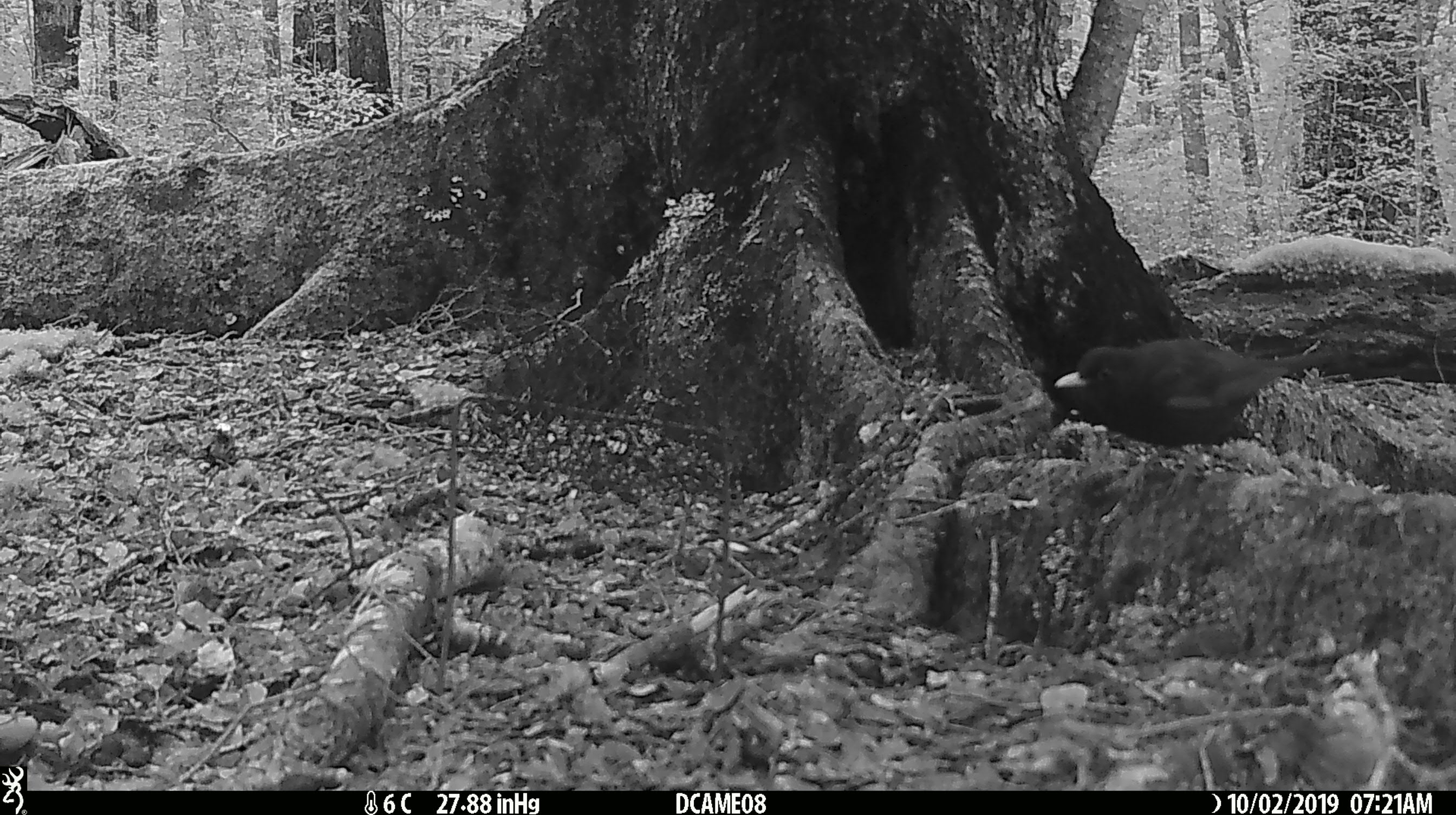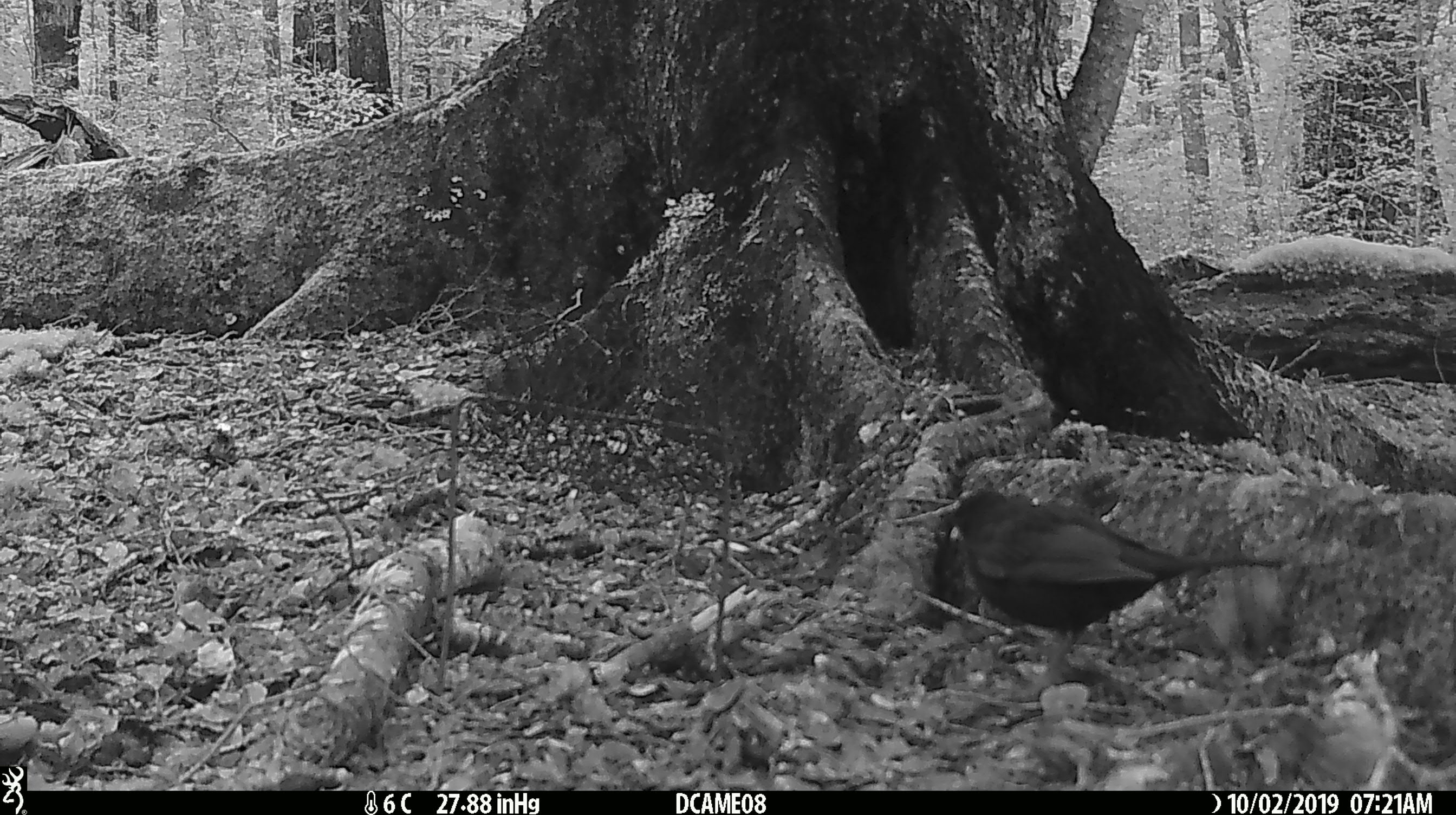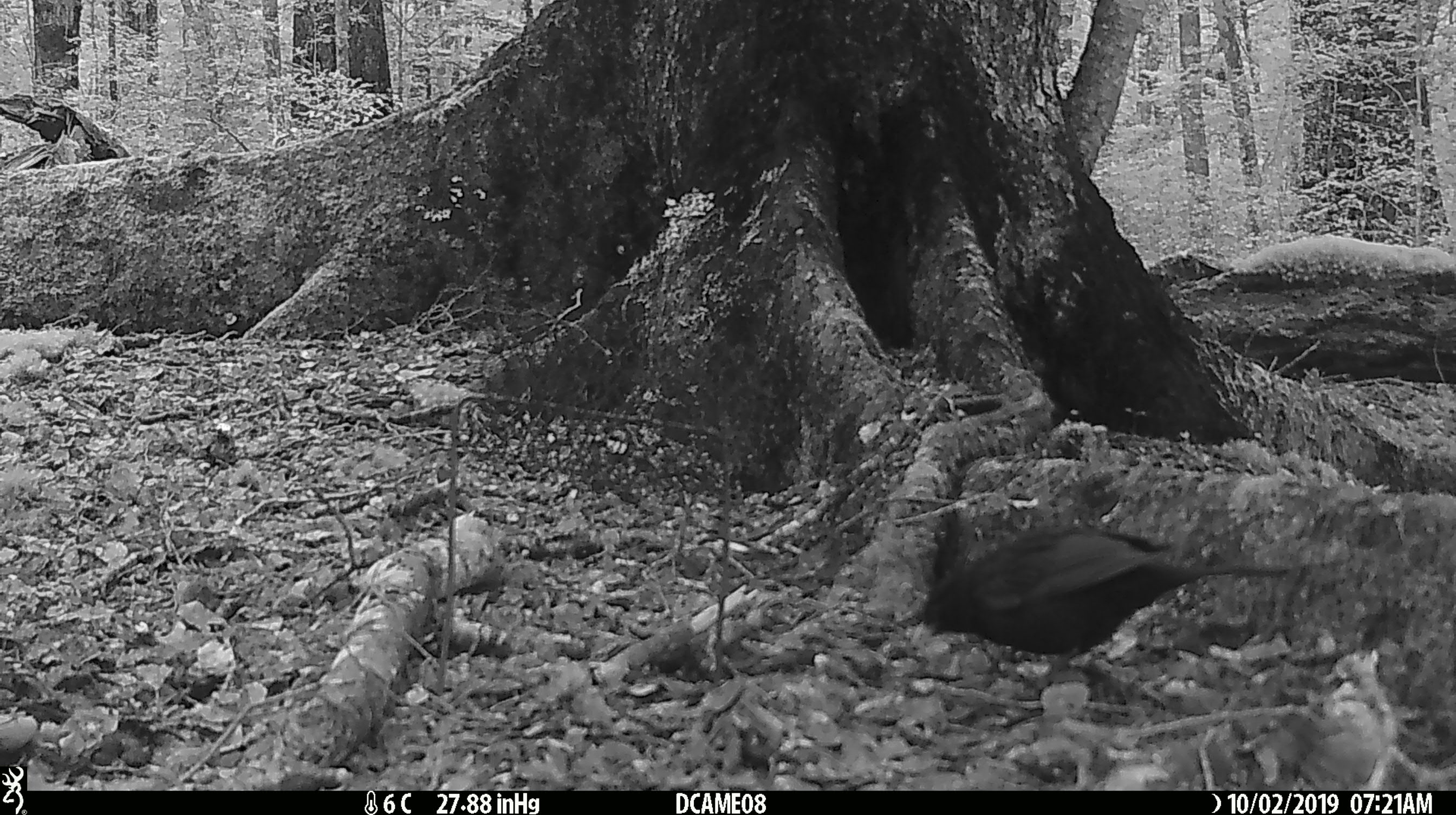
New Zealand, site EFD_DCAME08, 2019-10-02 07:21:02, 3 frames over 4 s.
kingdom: Animalia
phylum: Chordata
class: Aves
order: Passeriformes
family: Turdidae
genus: Turdus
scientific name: Turdus merula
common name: eurasian blackbird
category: blackbird